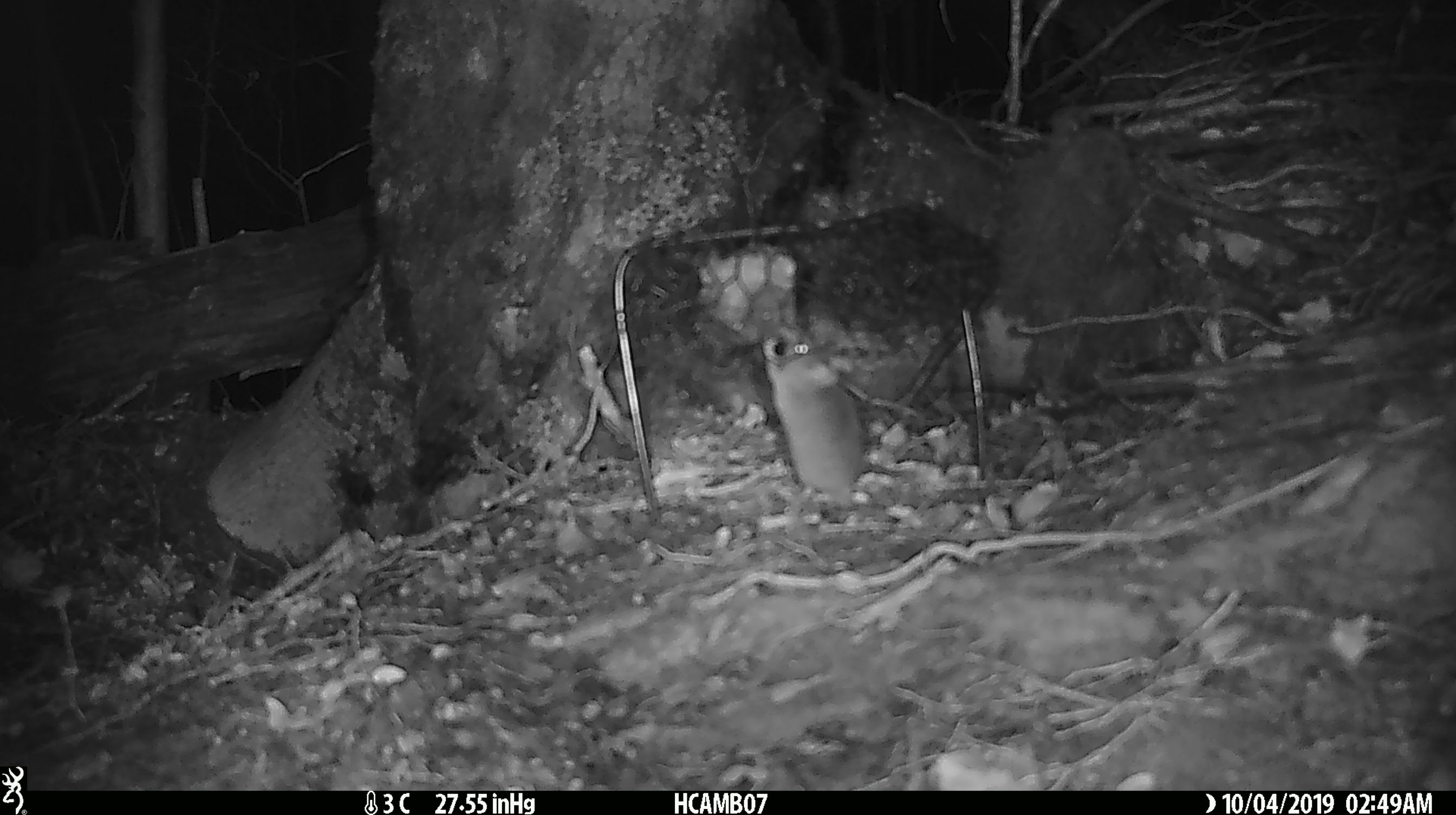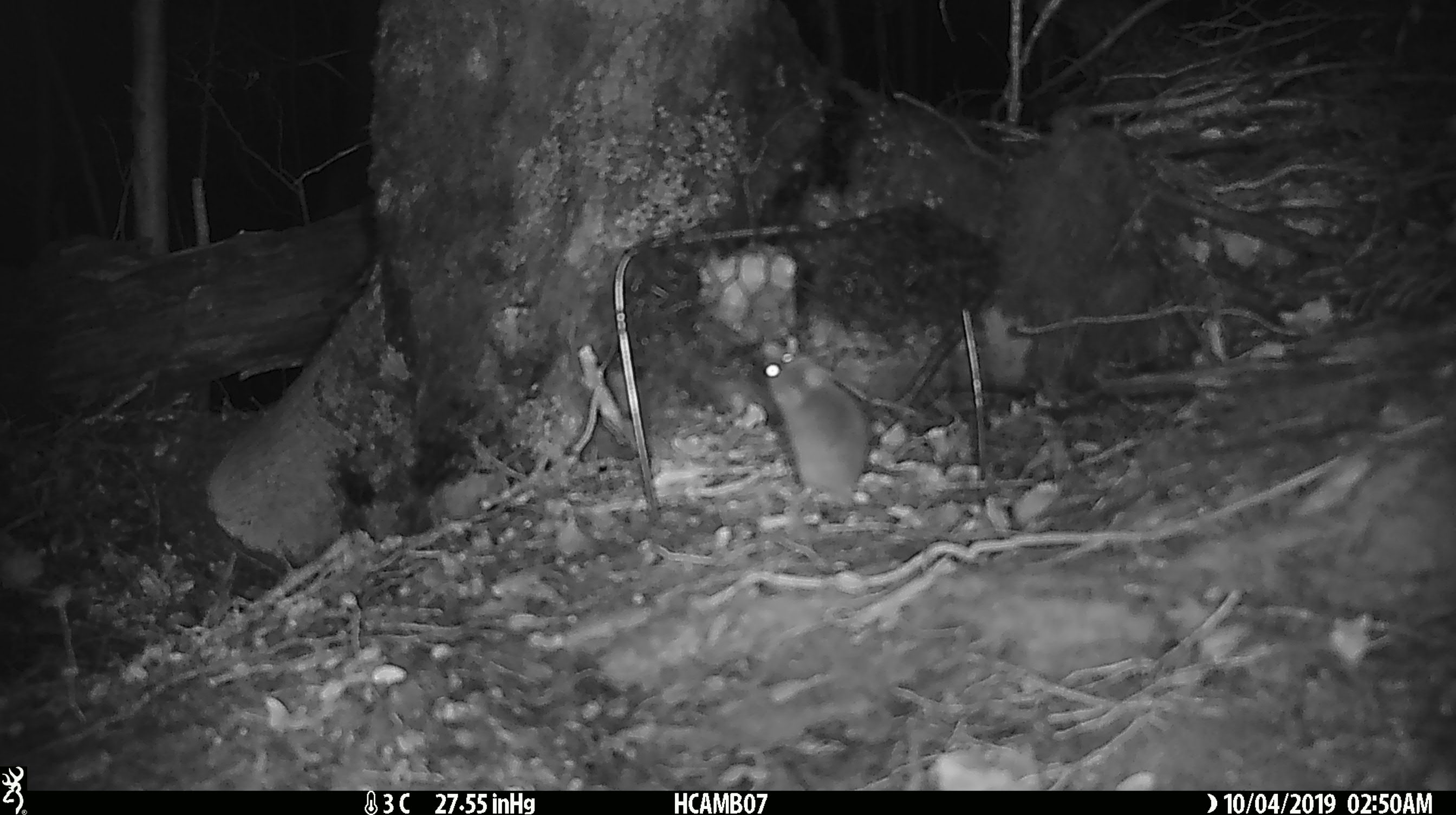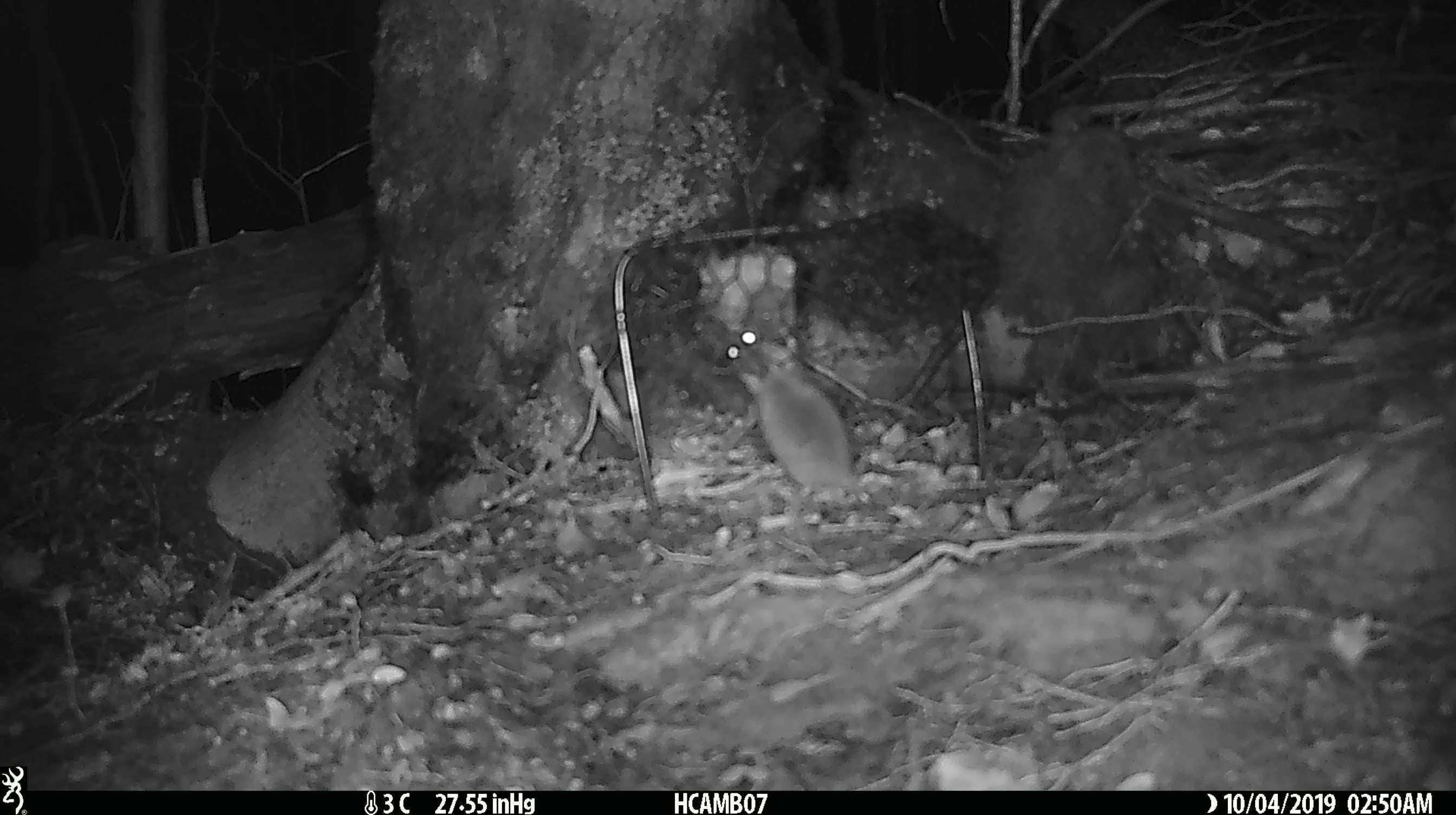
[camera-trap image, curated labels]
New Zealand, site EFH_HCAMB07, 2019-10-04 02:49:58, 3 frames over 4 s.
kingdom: Animalia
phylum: Chordata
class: Mammalia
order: Rodentia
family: Muridae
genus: Mus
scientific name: Mus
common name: mouse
Mouse (Mus).